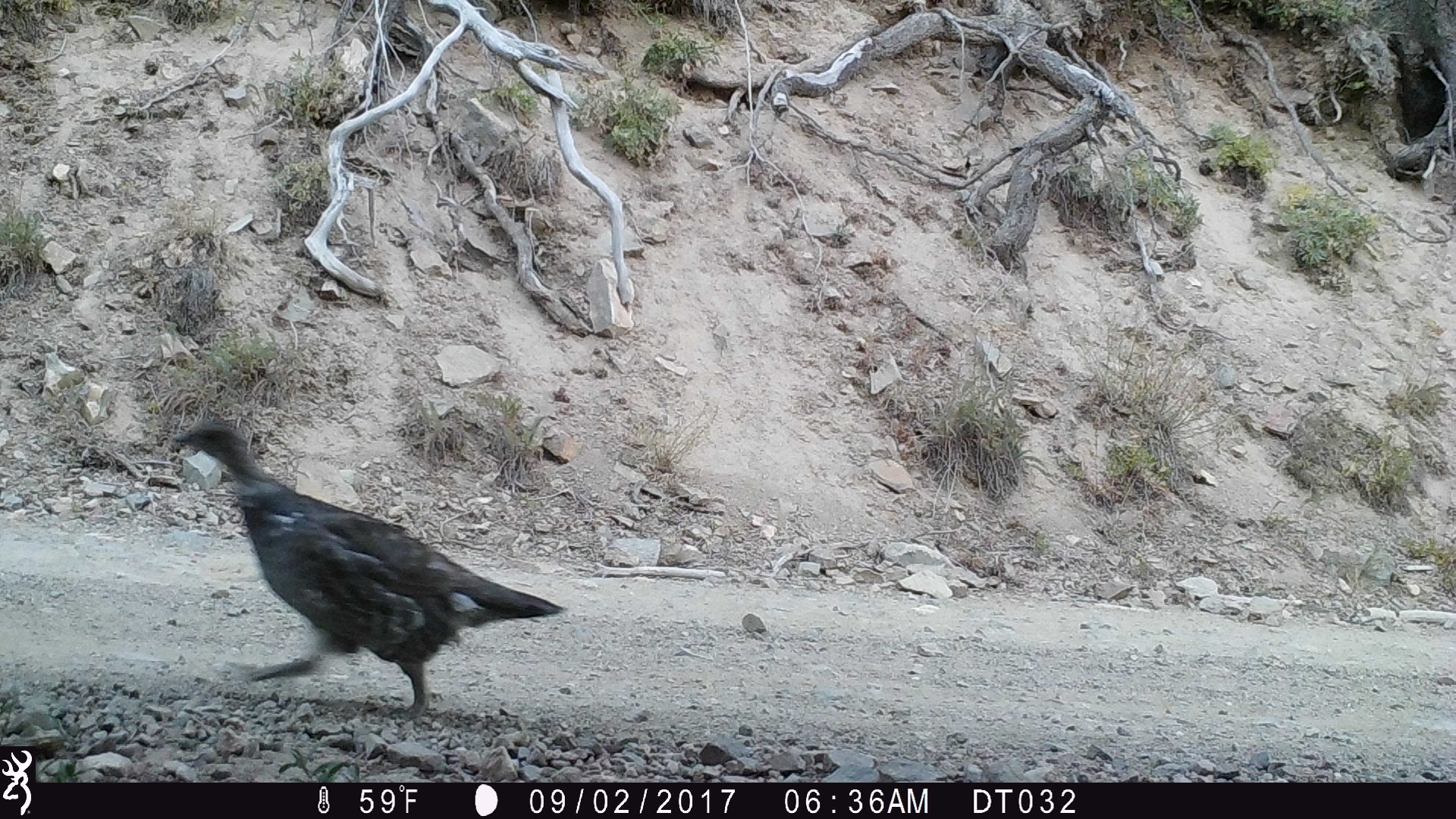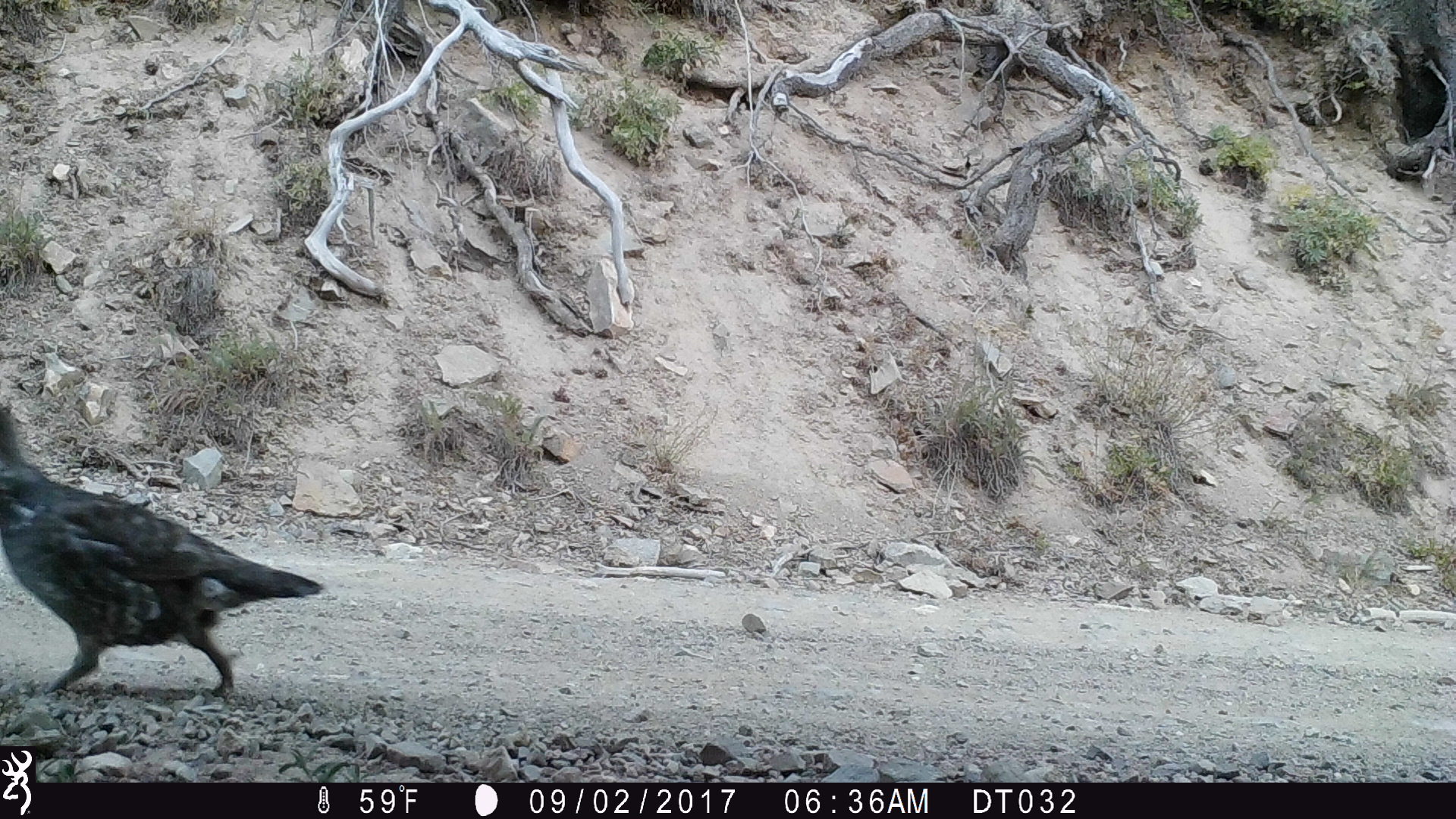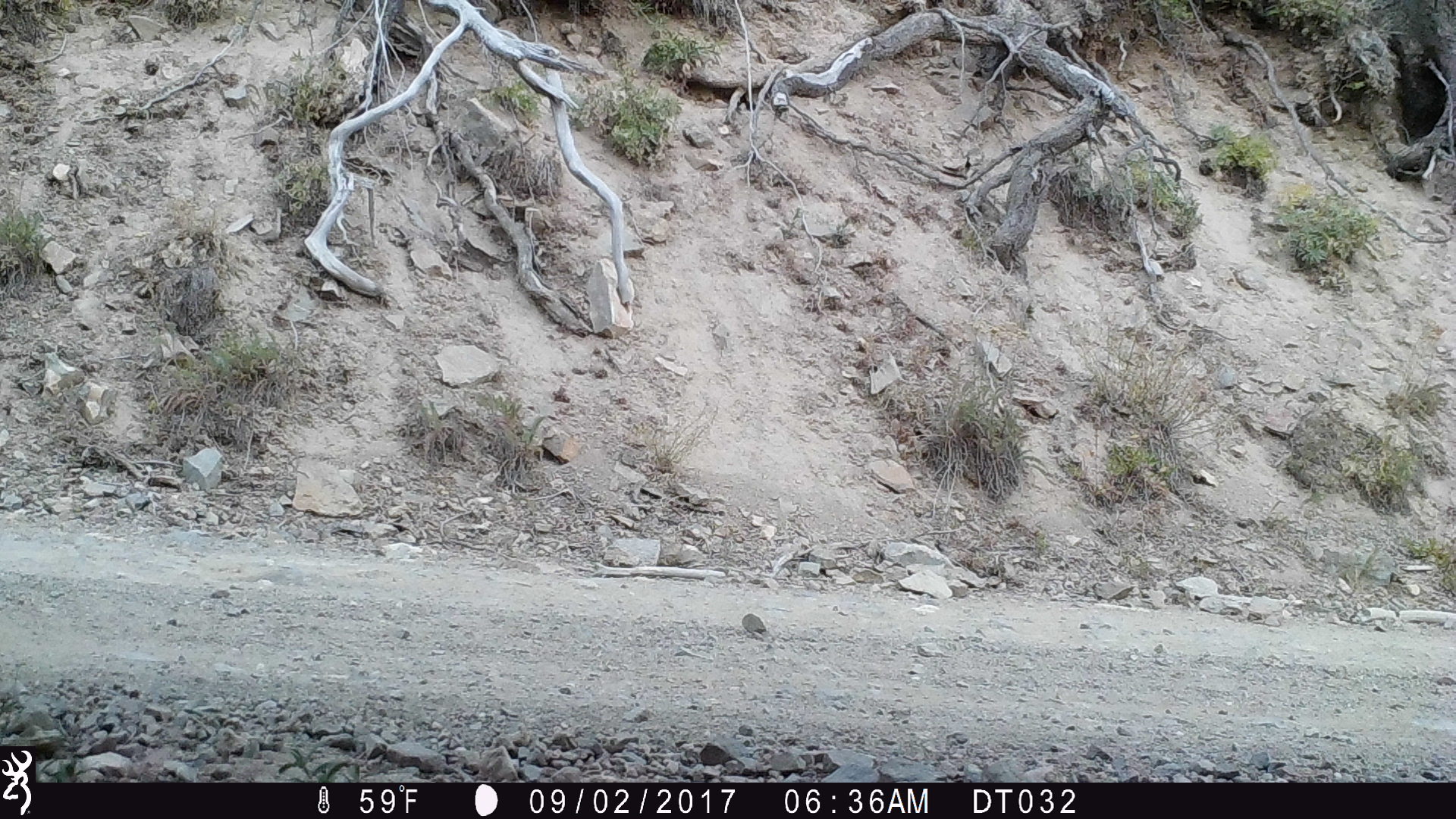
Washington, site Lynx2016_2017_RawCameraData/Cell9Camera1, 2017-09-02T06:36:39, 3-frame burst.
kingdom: Animalia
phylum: Chordata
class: Aves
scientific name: Aves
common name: birds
Aves (birds). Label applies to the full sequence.